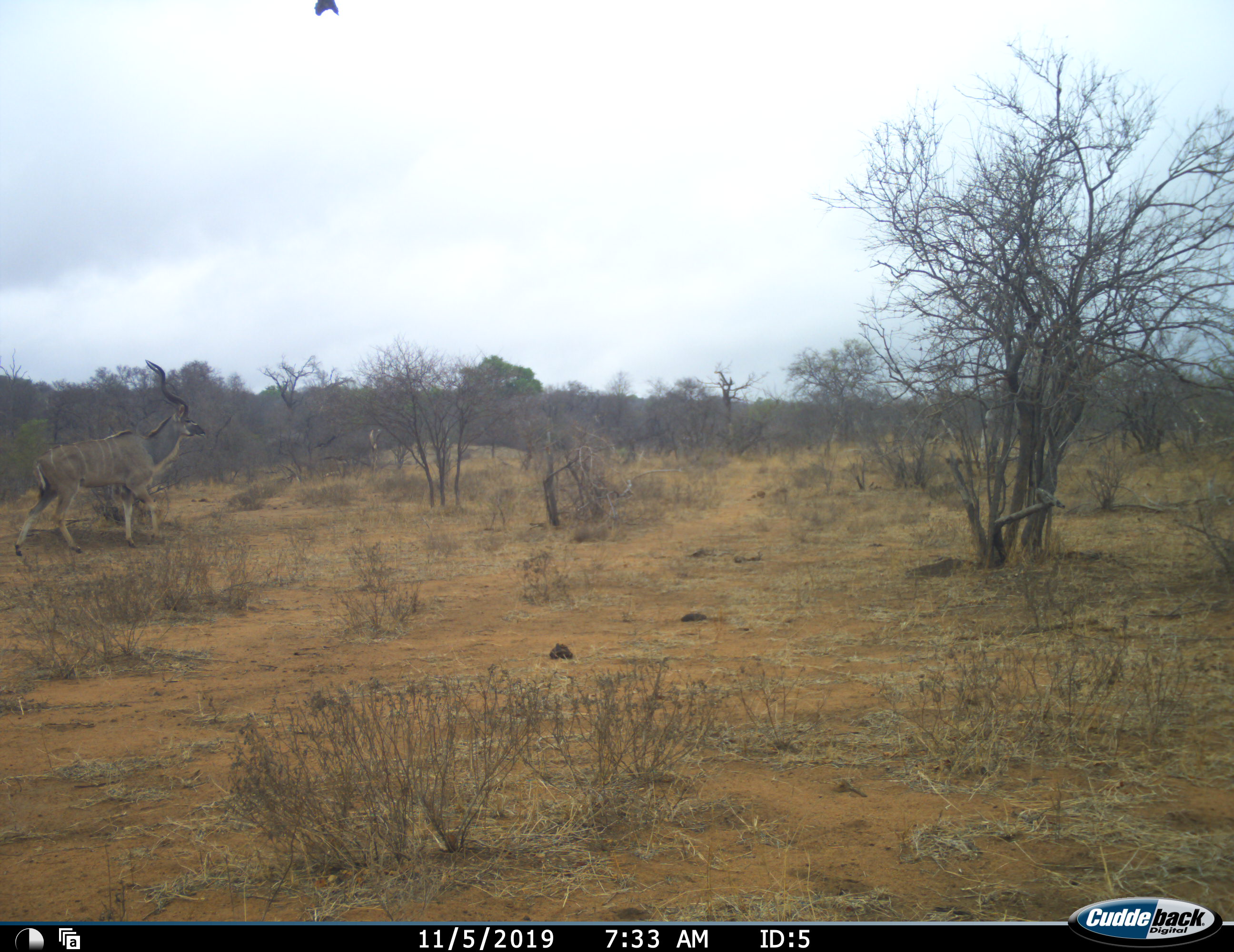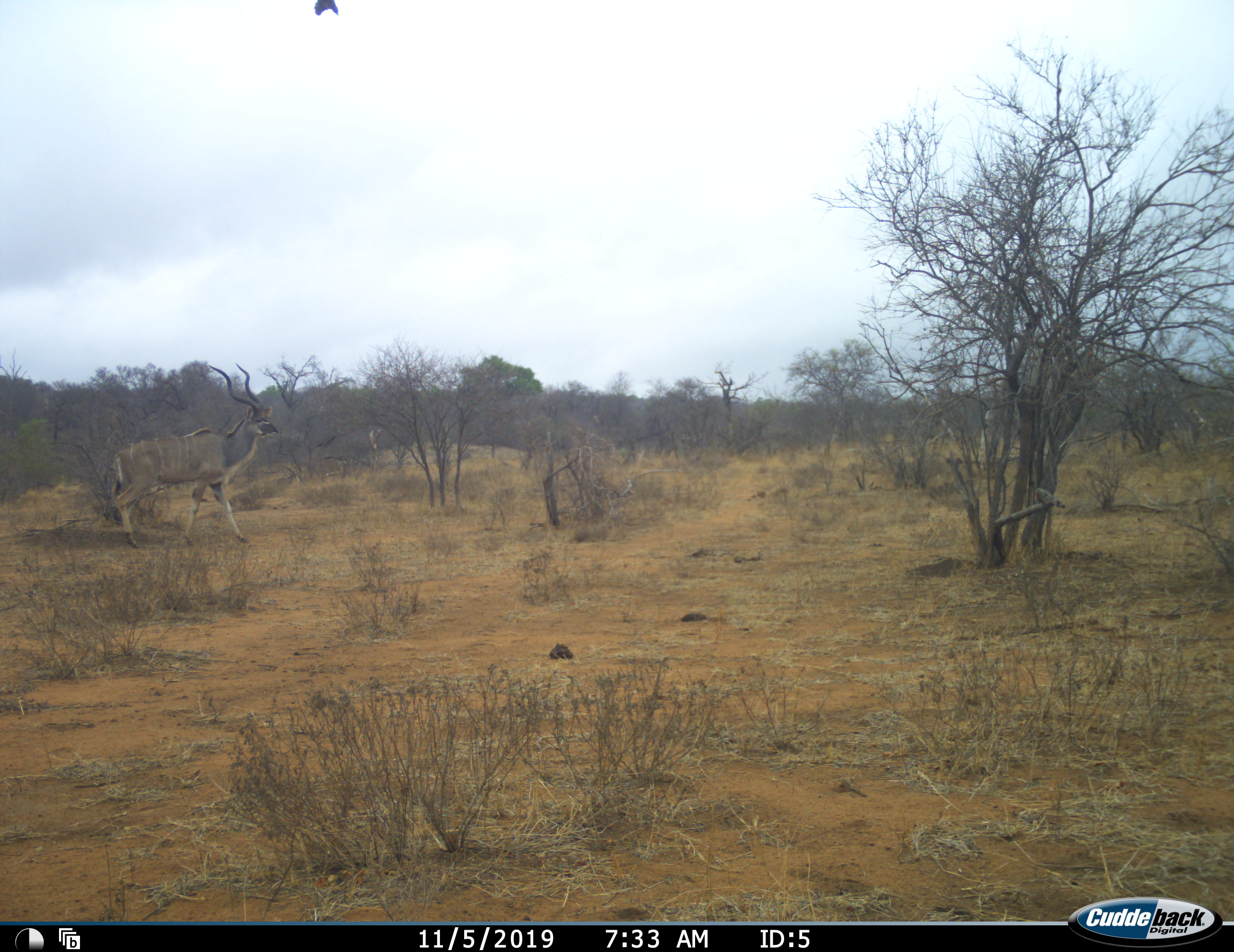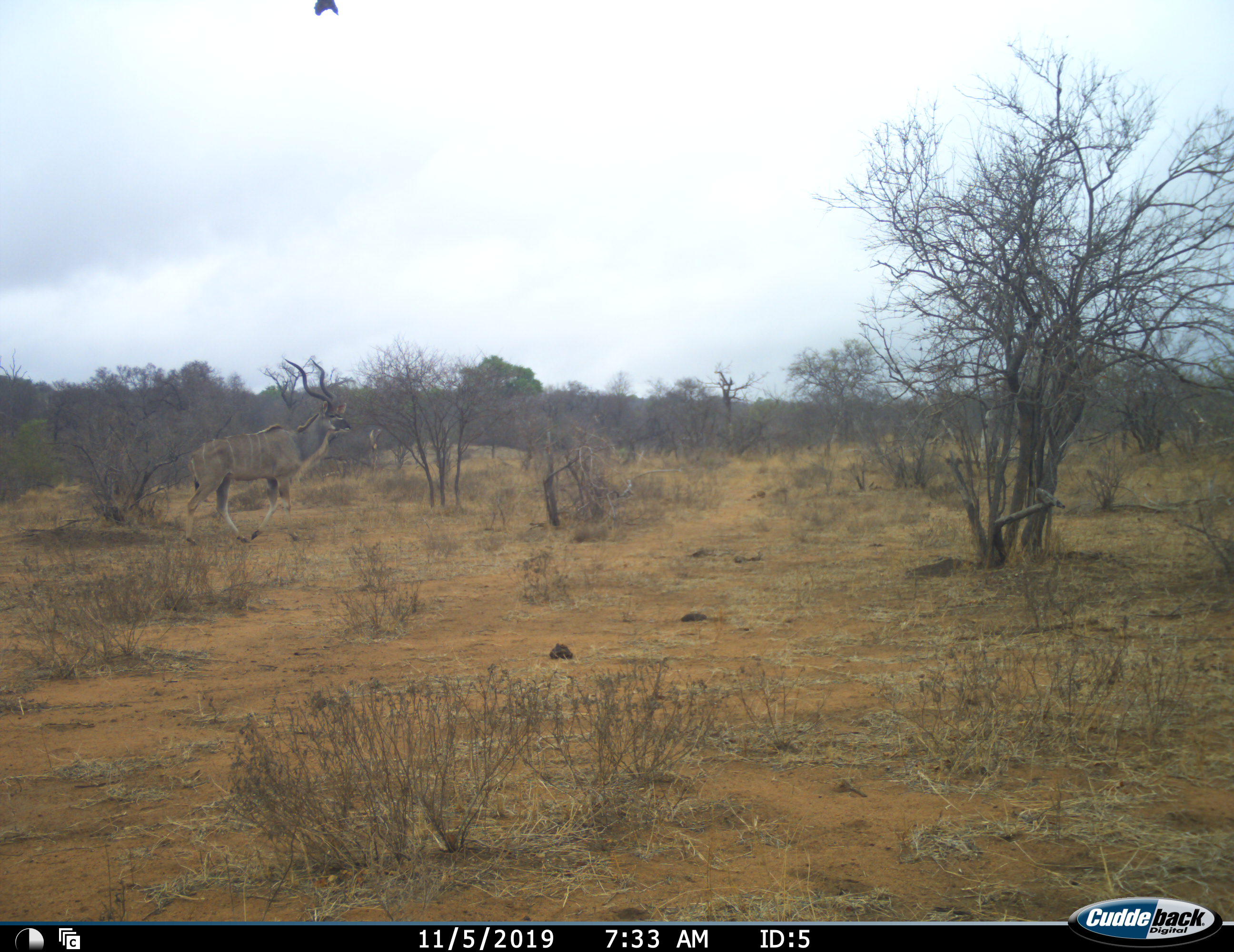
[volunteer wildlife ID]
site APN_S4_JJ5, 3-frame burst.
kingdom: Animalia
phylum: Chordata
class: Mammalia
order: Artiodactyla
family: Bovidae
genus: Tragelaphus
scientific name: Tragelaphus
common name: kudu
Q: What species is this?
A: Kudu (Tragelaphus).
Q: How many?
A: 1.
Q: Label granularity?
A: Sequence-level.